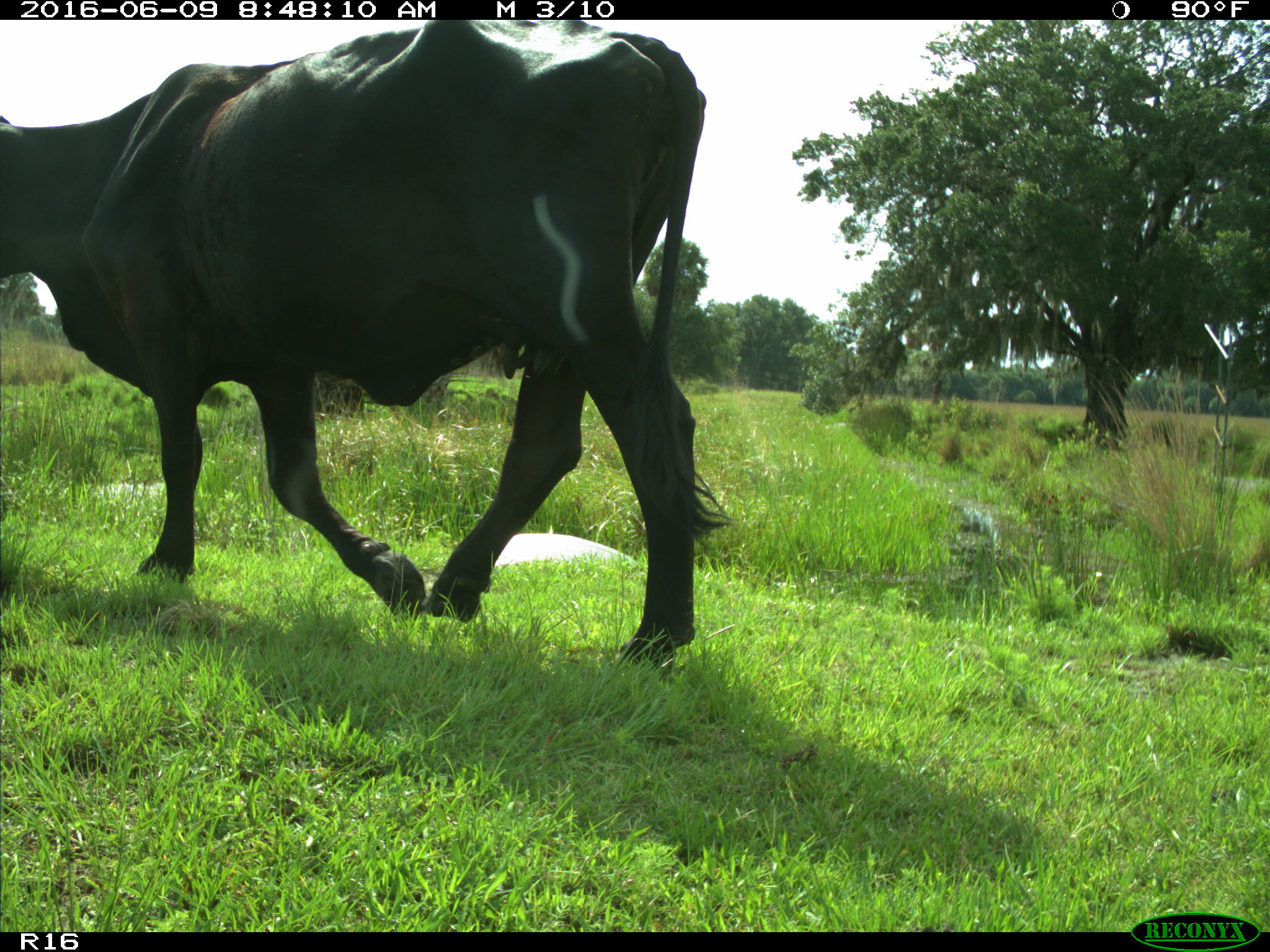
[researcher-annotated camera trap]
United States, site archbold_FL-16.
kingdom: Animalia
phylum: Chordata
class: Mammalia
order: Artiodactyla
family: Bovidae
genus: Bos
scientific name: Bos taurus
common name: domestic cow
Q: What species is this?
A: Bos taurus (domestic cow).